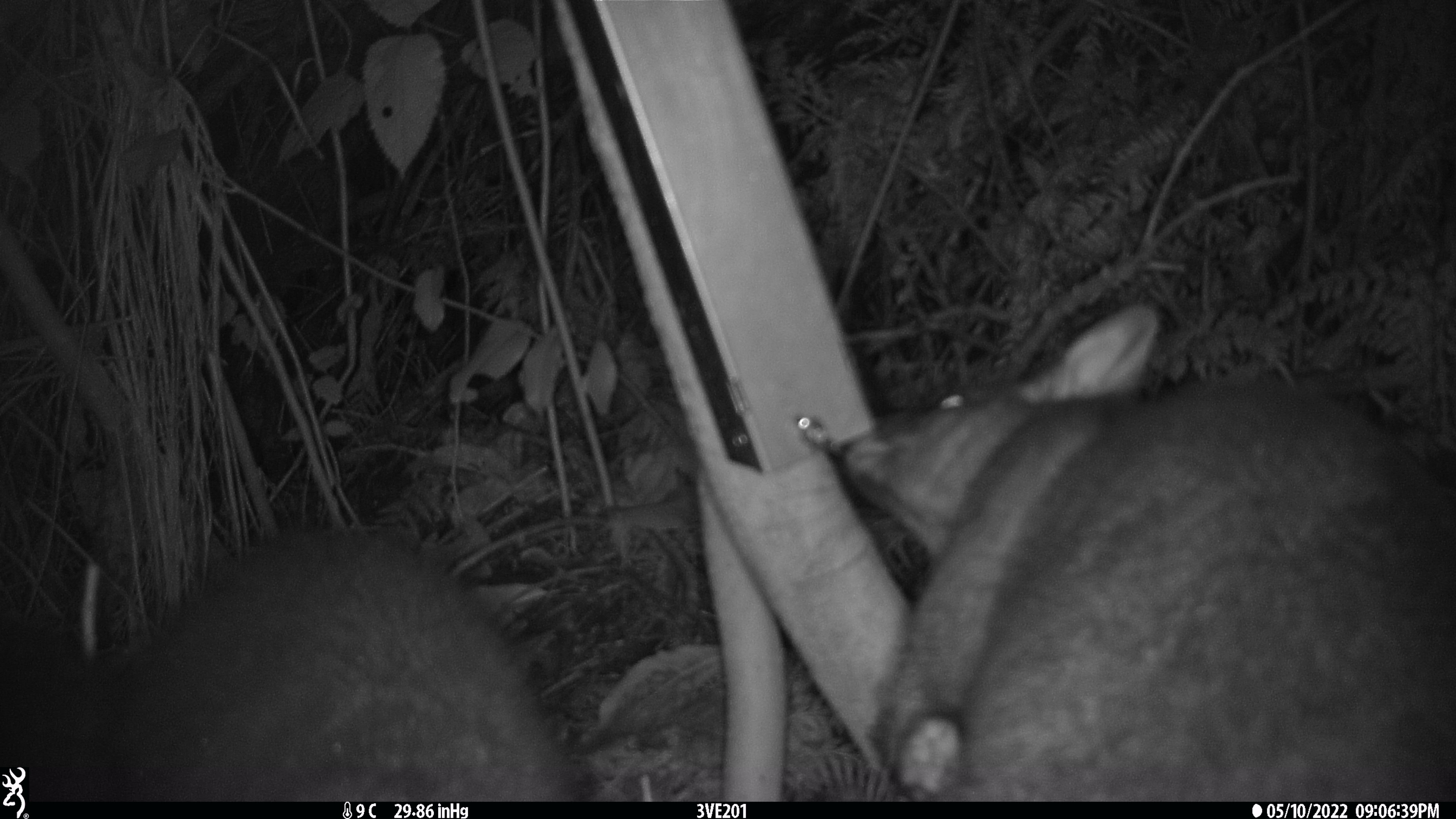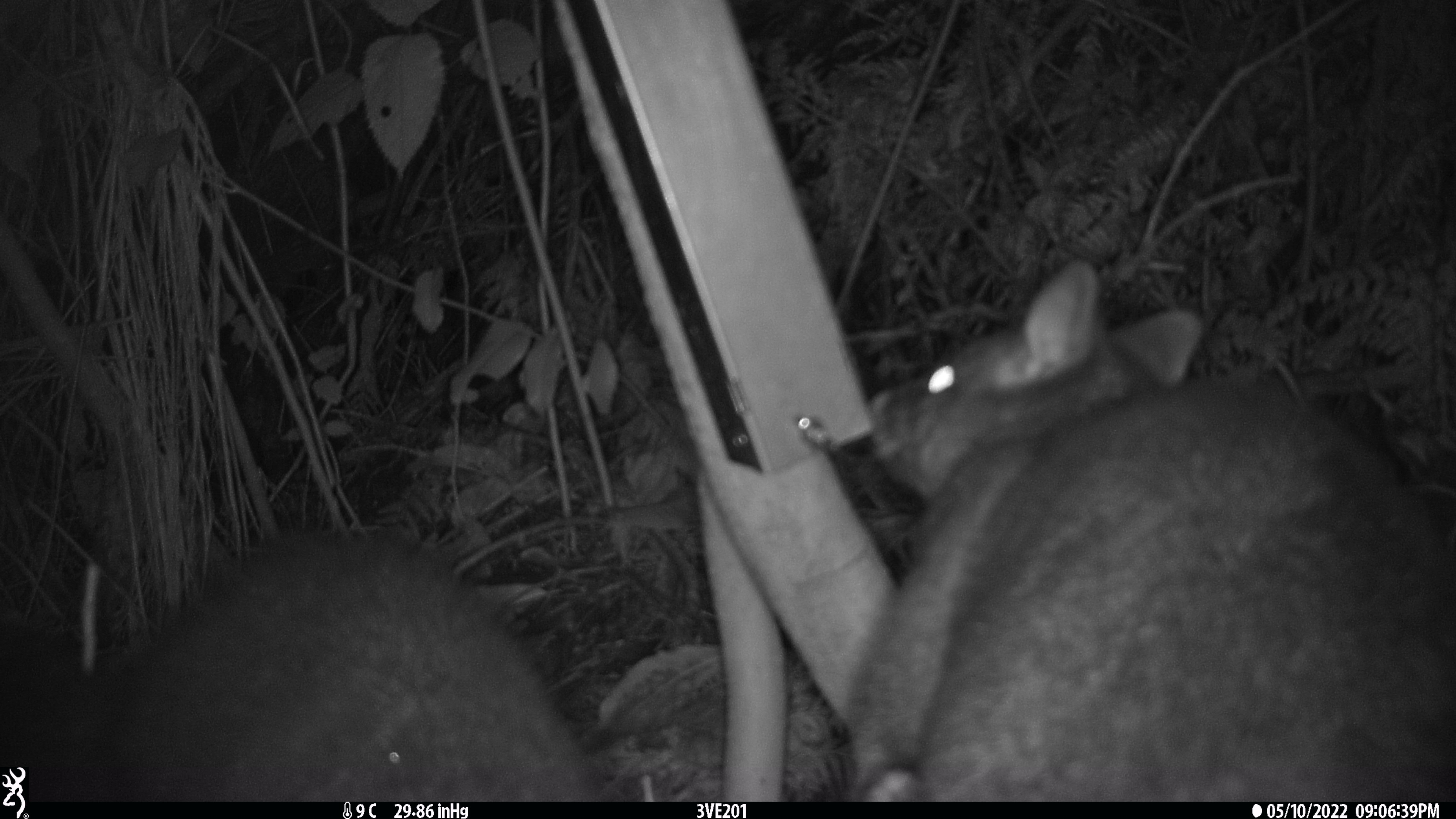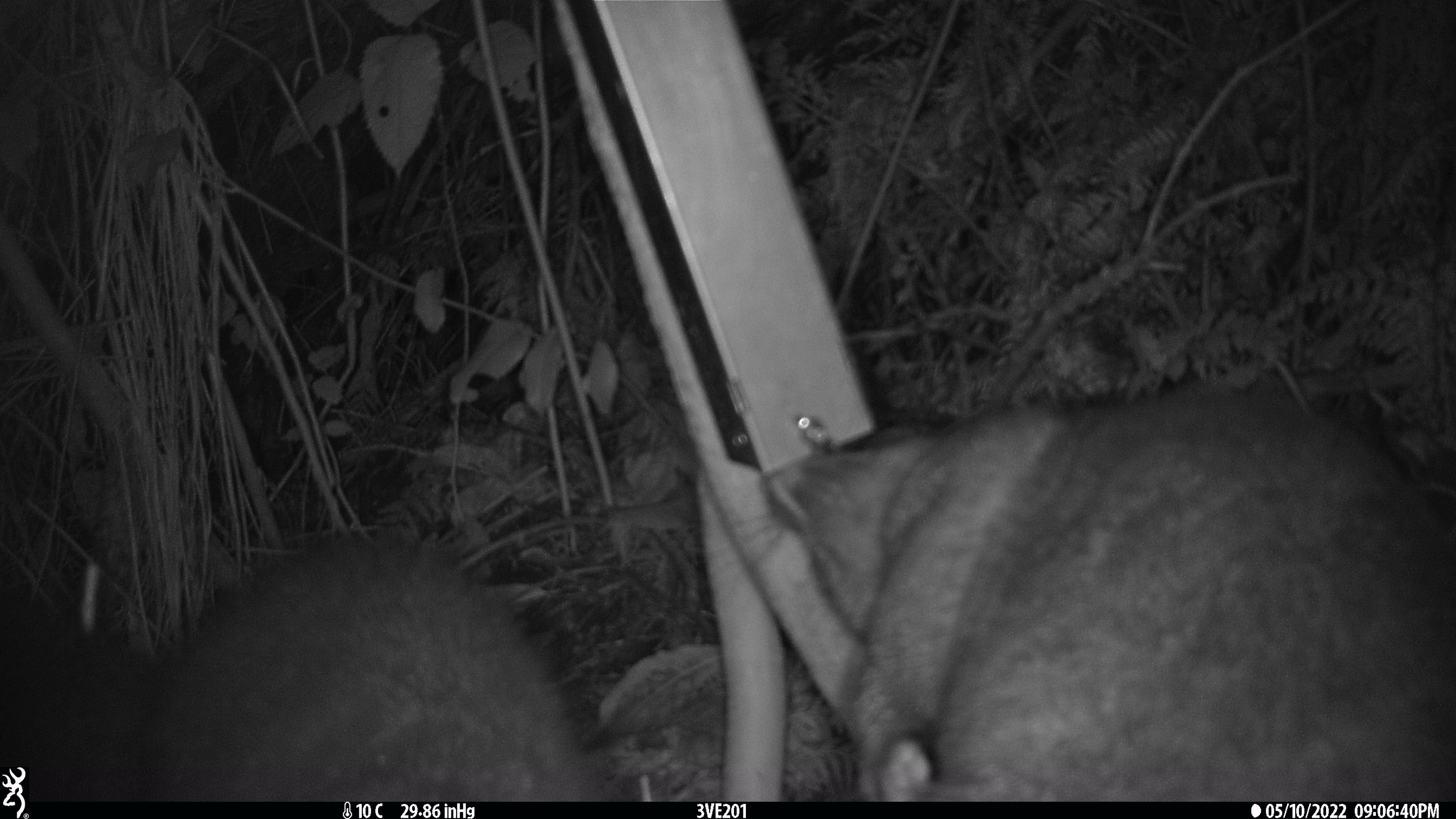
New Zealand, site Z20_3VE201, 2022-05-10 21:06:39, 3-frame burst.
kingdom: Animalia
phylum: Chordata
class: Mammalia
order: Diprotodontia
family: Phalangeridae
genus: Trichosurus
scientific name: Trichosurus vulpecula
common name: common brushtail possum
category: possum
Possum (common brushtail possum) (Trichosurus vulpecula).